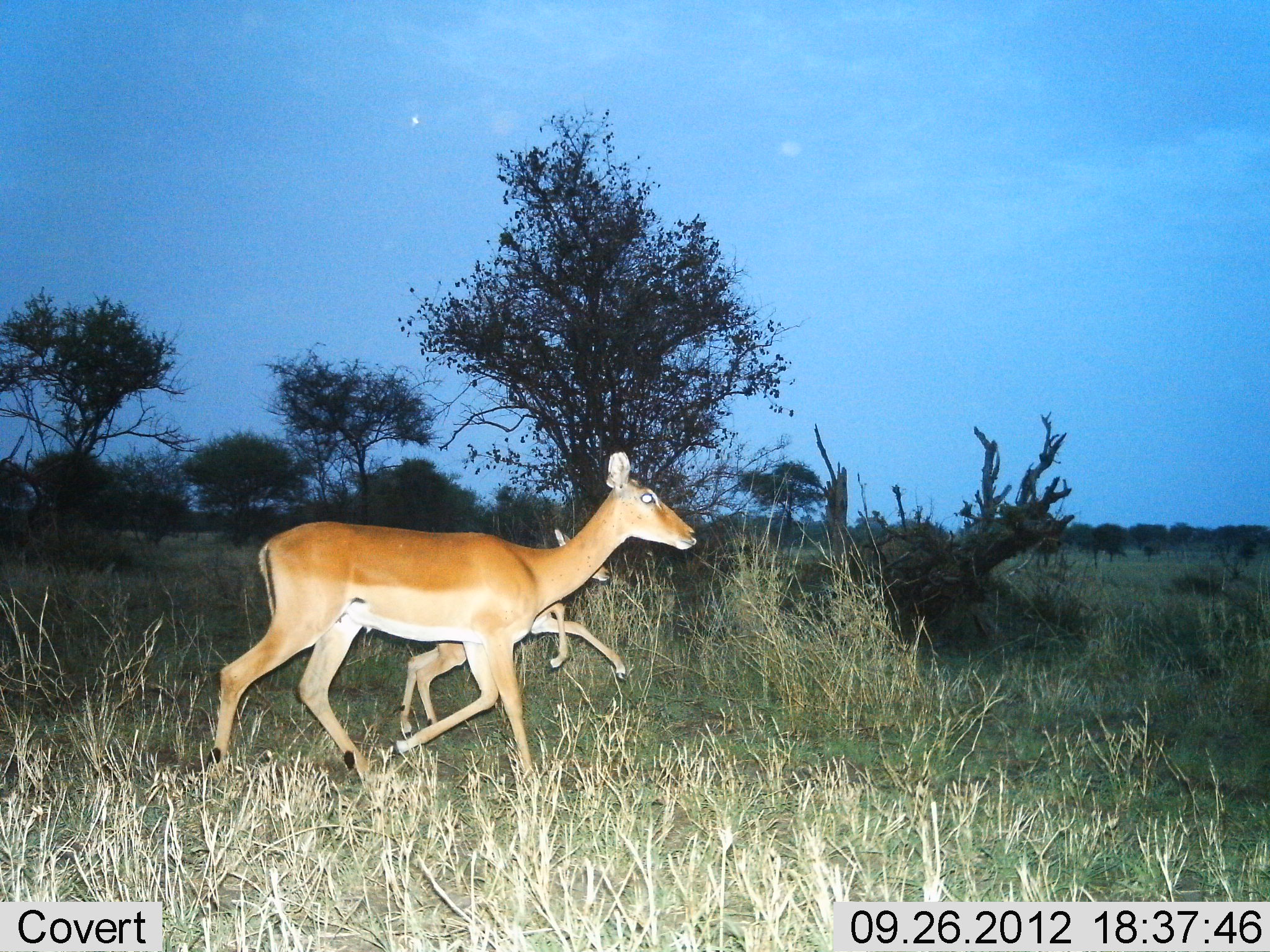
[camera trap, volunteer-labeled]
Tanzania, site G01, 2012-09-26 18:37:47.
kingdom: Animalia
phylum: Chordata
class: Mammalia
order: Artiodactyla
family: Bovidae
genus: Aepyceros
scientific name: Aepyceros melampus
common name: impala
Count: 2.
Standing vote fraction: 0%.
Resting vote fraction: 0%.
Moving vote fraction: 100%.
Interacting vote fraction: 0%.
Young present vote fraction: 90%.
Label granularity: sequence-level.